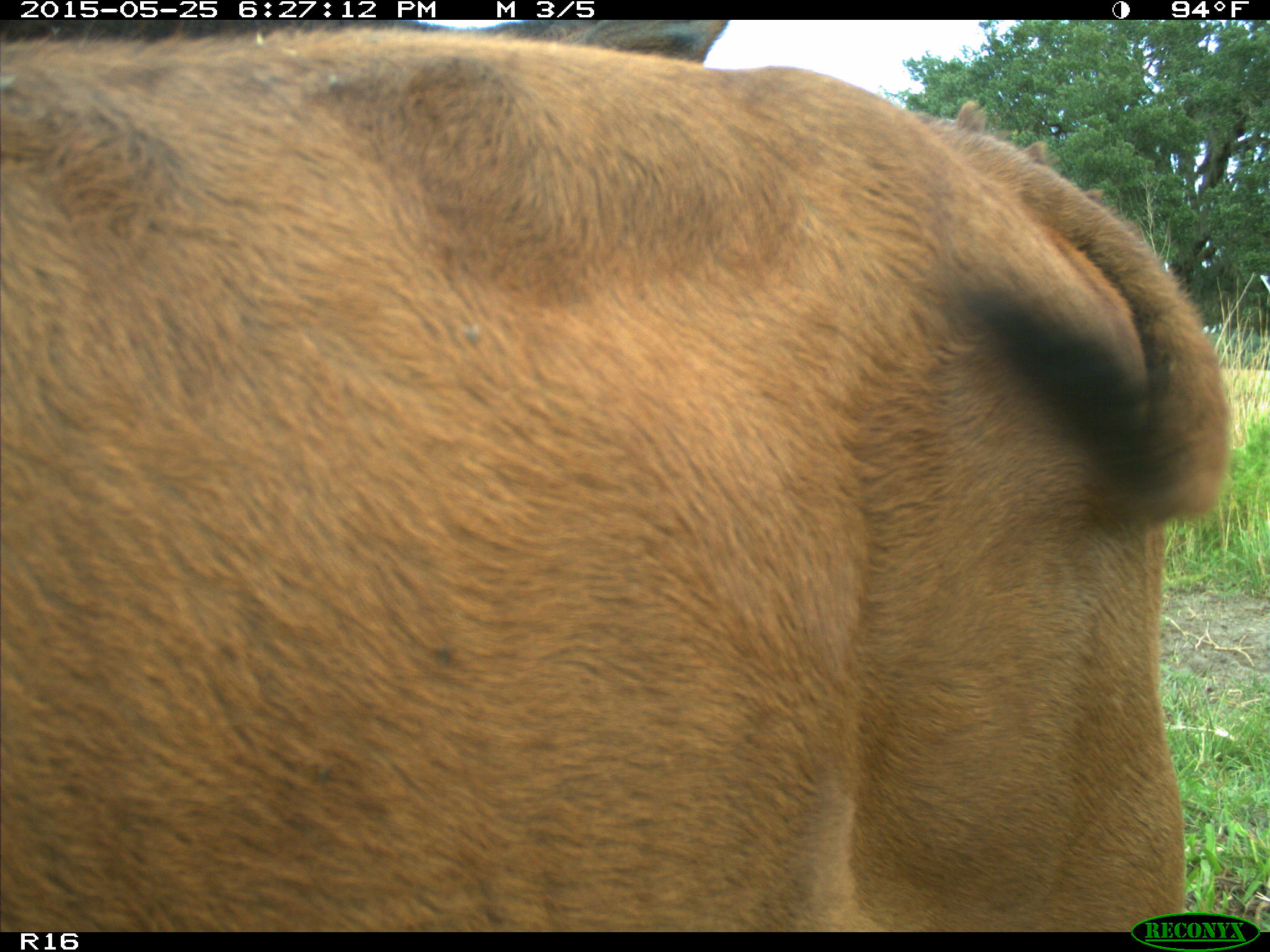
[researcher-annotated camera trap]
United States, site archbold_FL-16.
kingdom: Animalia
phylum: Chordata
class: Mammalia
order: Artiodactyla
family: Bovidae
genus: Bos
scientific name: Bos taurus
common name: domestic cow